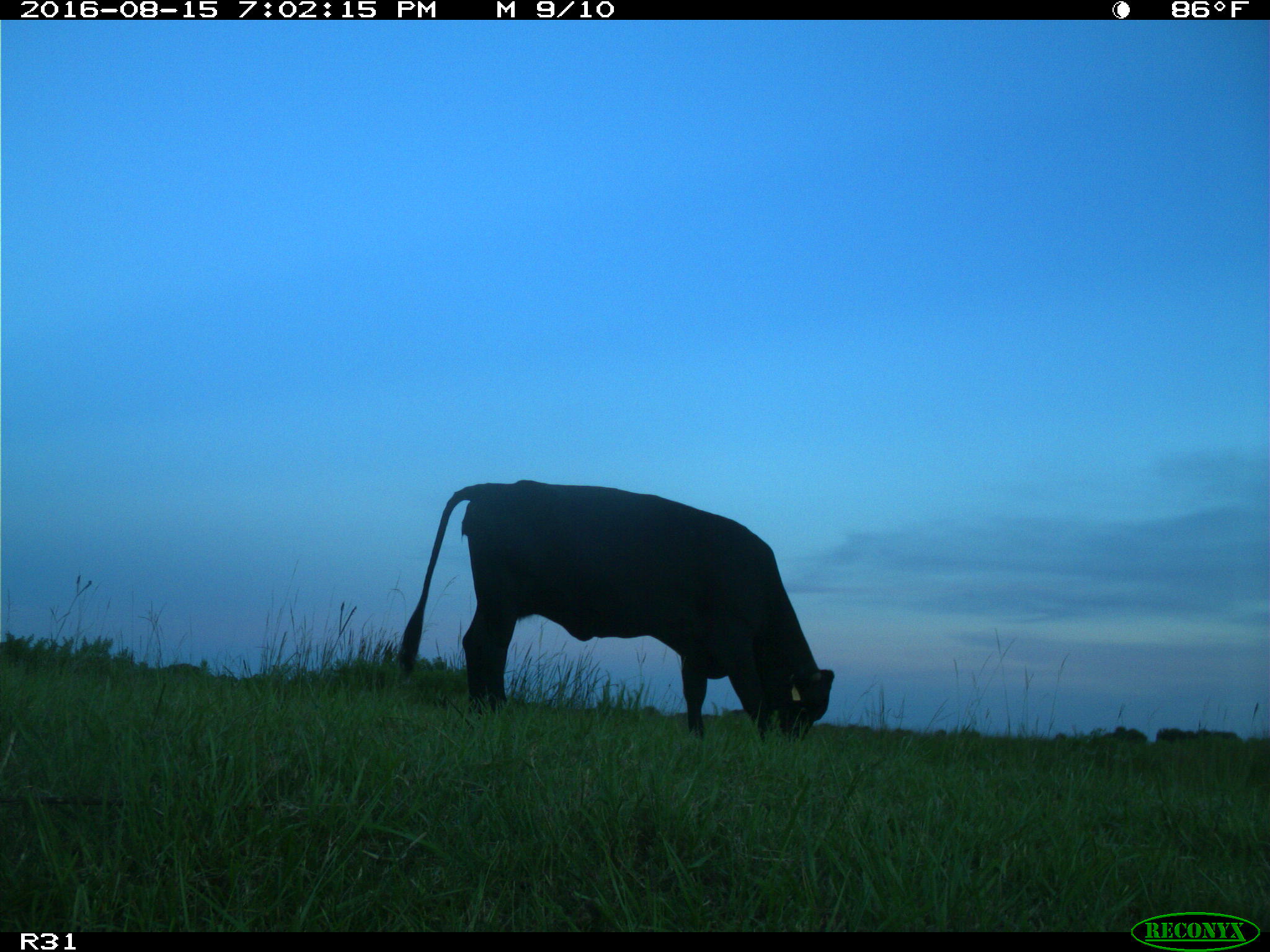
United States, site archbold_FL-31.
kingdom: Animalia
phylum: Chordata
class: Mammalia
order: Artiodactyla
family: Bovidae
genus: Bos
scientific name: Bos taurus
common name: domestic cow